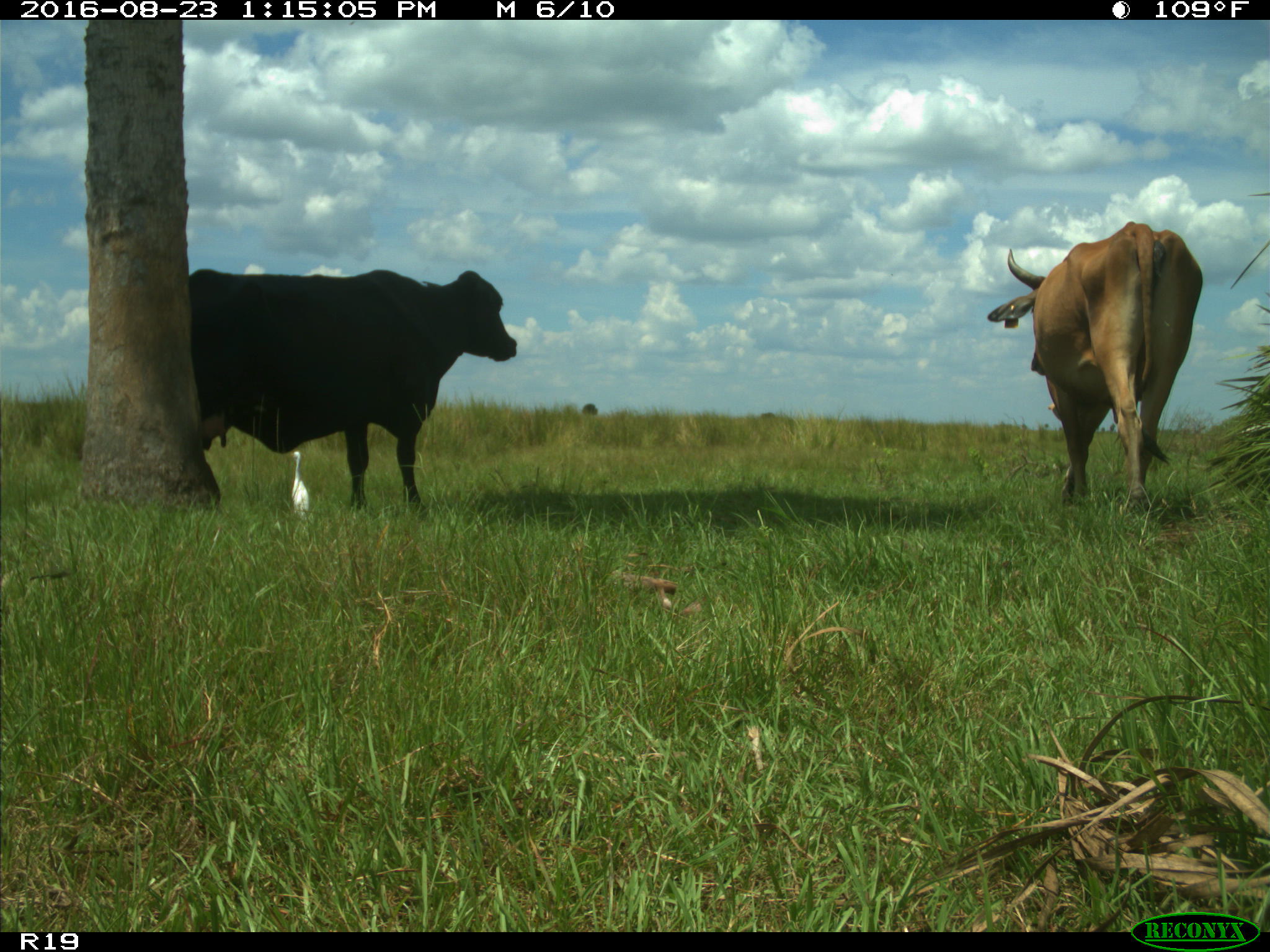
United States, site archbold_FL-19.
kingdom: Animalia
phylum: Chordata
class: Mammalia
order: Artiodactyla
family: Bovidae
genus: Bos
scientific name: Bos taurus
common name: domestic cow